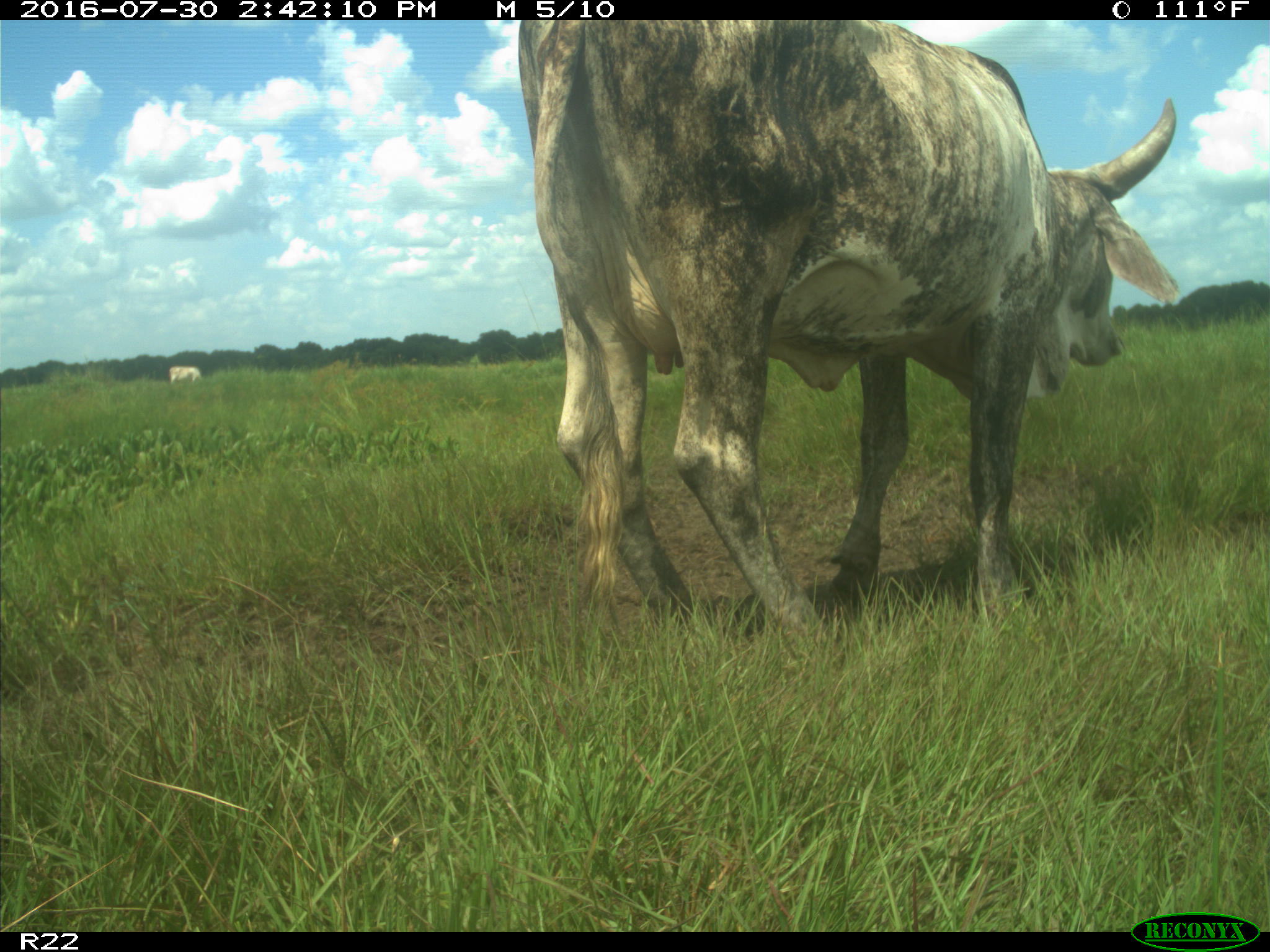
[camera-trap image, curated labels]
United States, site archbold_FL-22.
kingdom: Animalia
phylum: Chordata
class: Mammalia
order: Artiodactyla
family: Bovidae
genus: Bos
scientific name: Bos taurus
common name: domestic cow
Bos taurus (domestic cow).